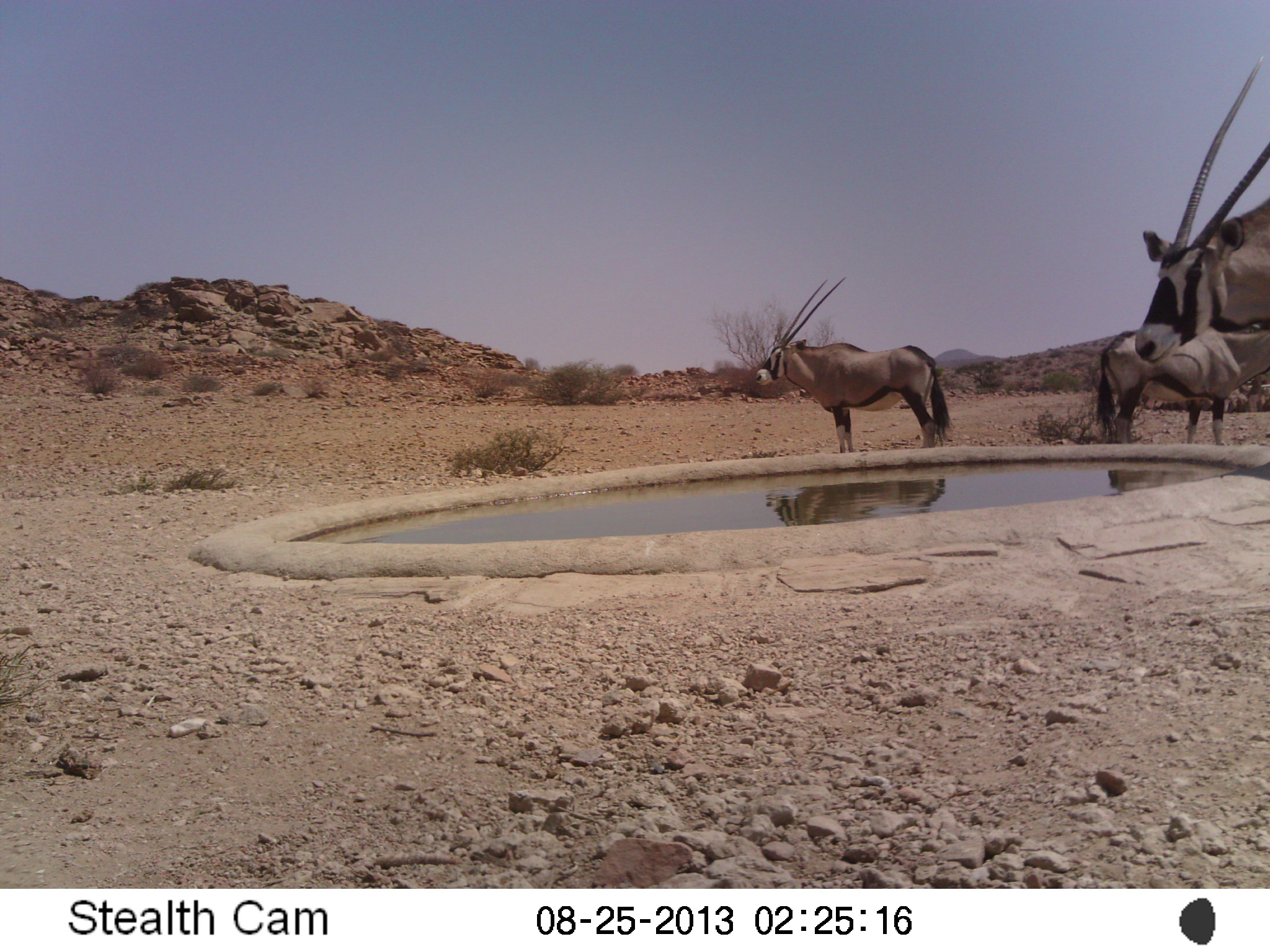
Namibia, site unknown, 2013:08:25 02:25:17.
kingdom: Animalia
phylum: Chordata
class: Mammalia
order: Artiodactyla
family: Bovidae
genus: Oryx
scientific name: Oryx gazella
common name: gemsbok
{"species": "Oryx gazella (gemsbok)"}